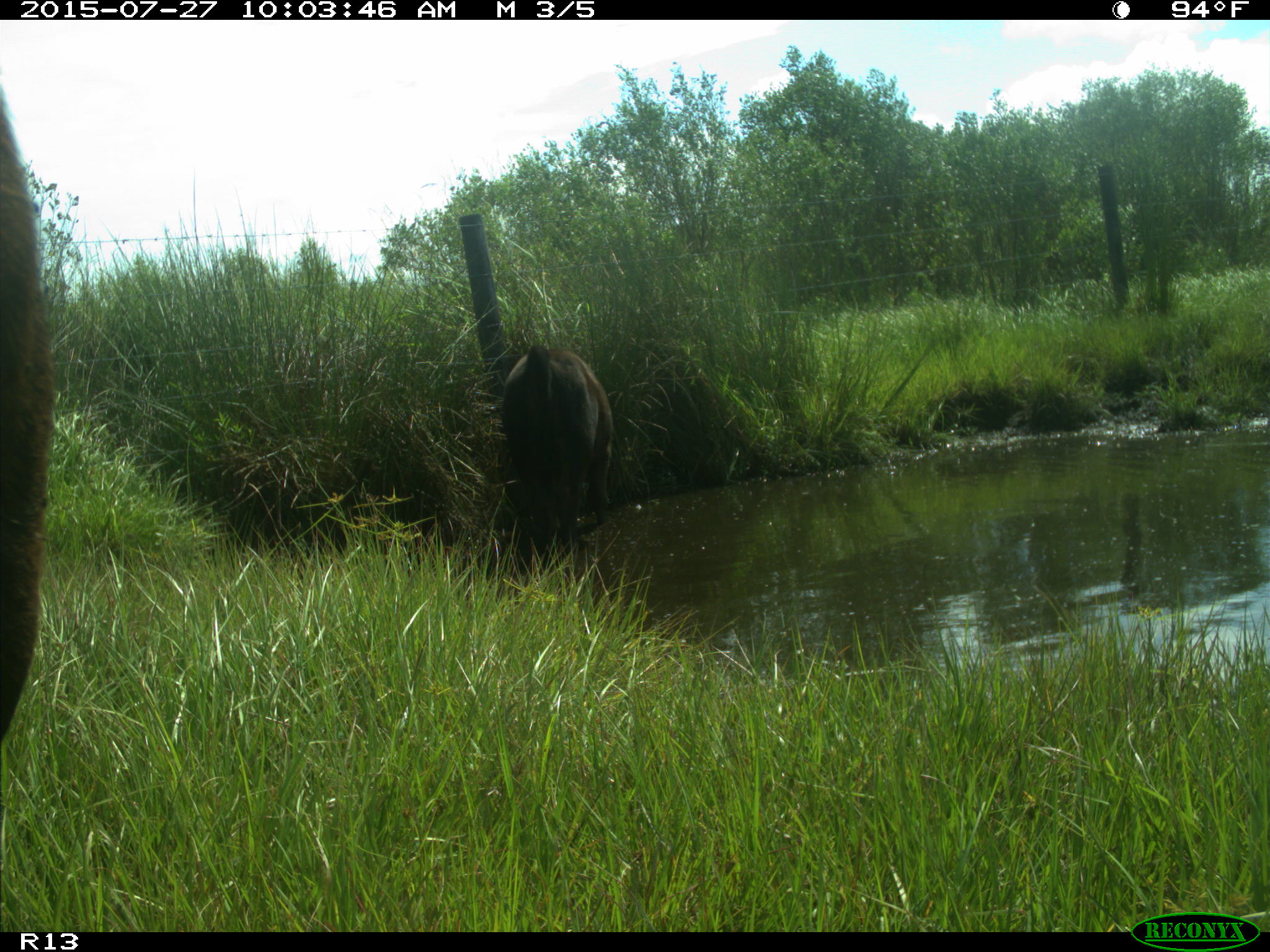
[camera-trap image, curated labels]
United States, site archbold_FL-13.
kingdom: Animalia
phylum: Chordata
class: Mammalia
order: Artiodactyla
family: Bovidae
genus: Bos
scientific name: Bos taurus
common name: domestic cow